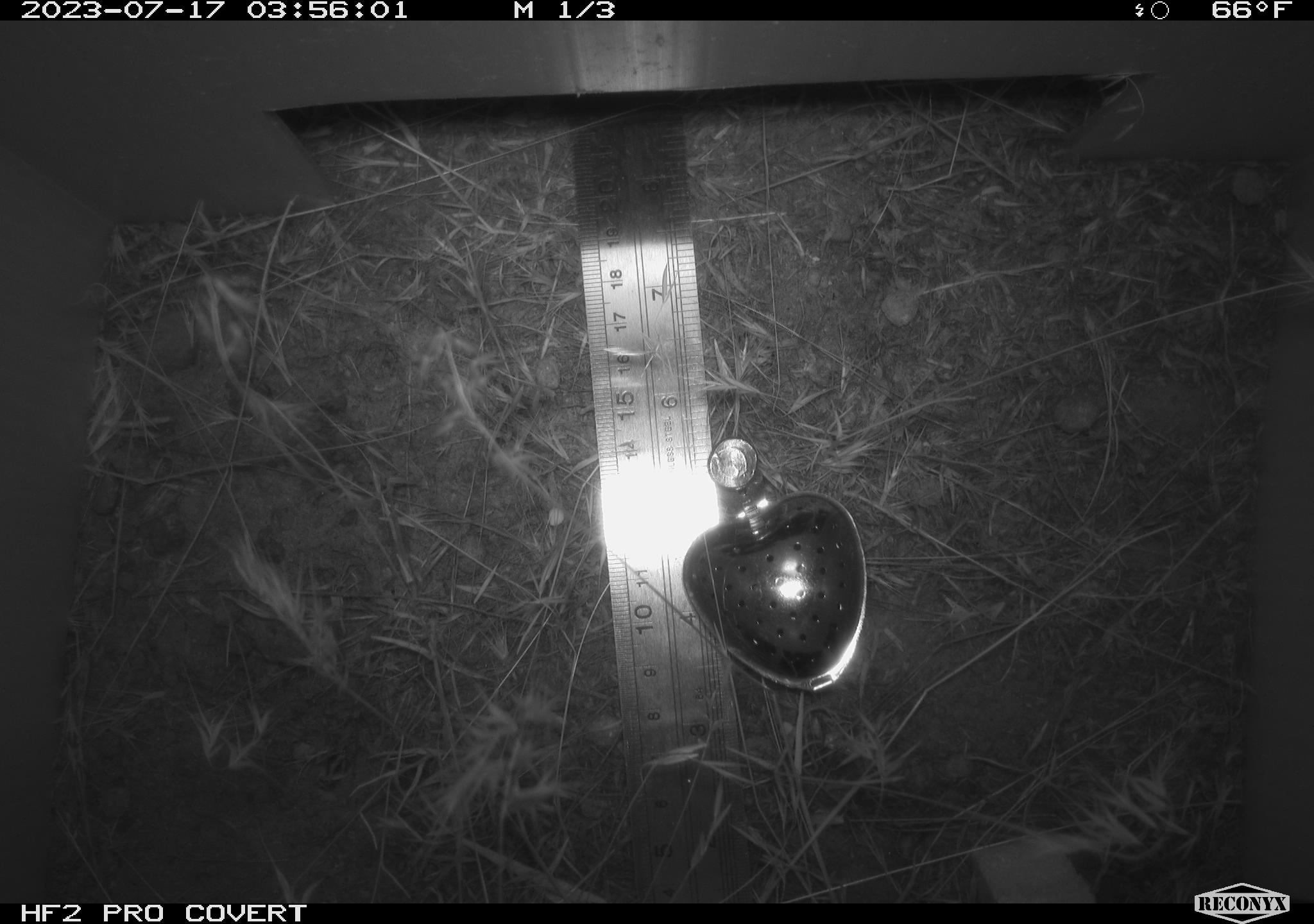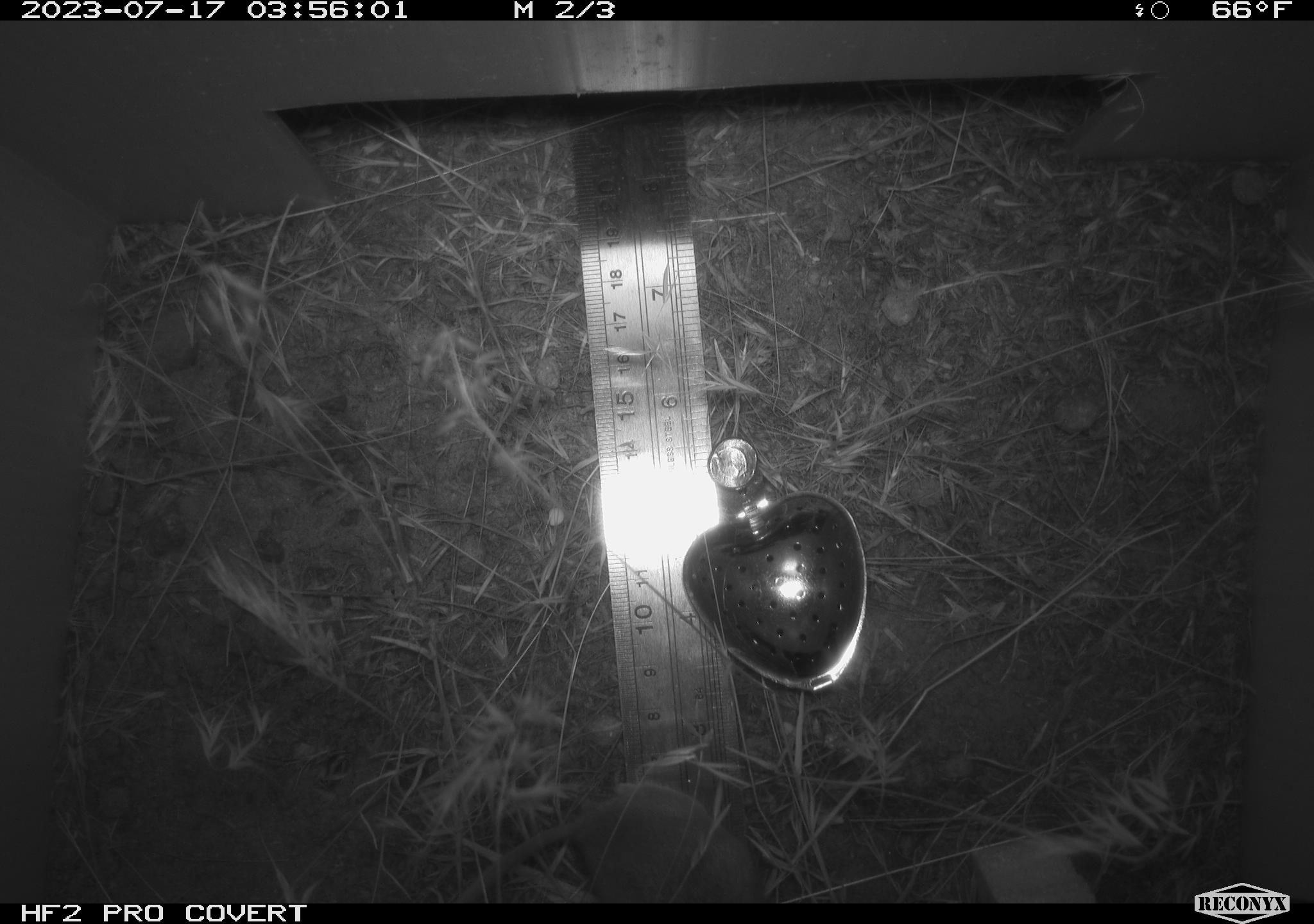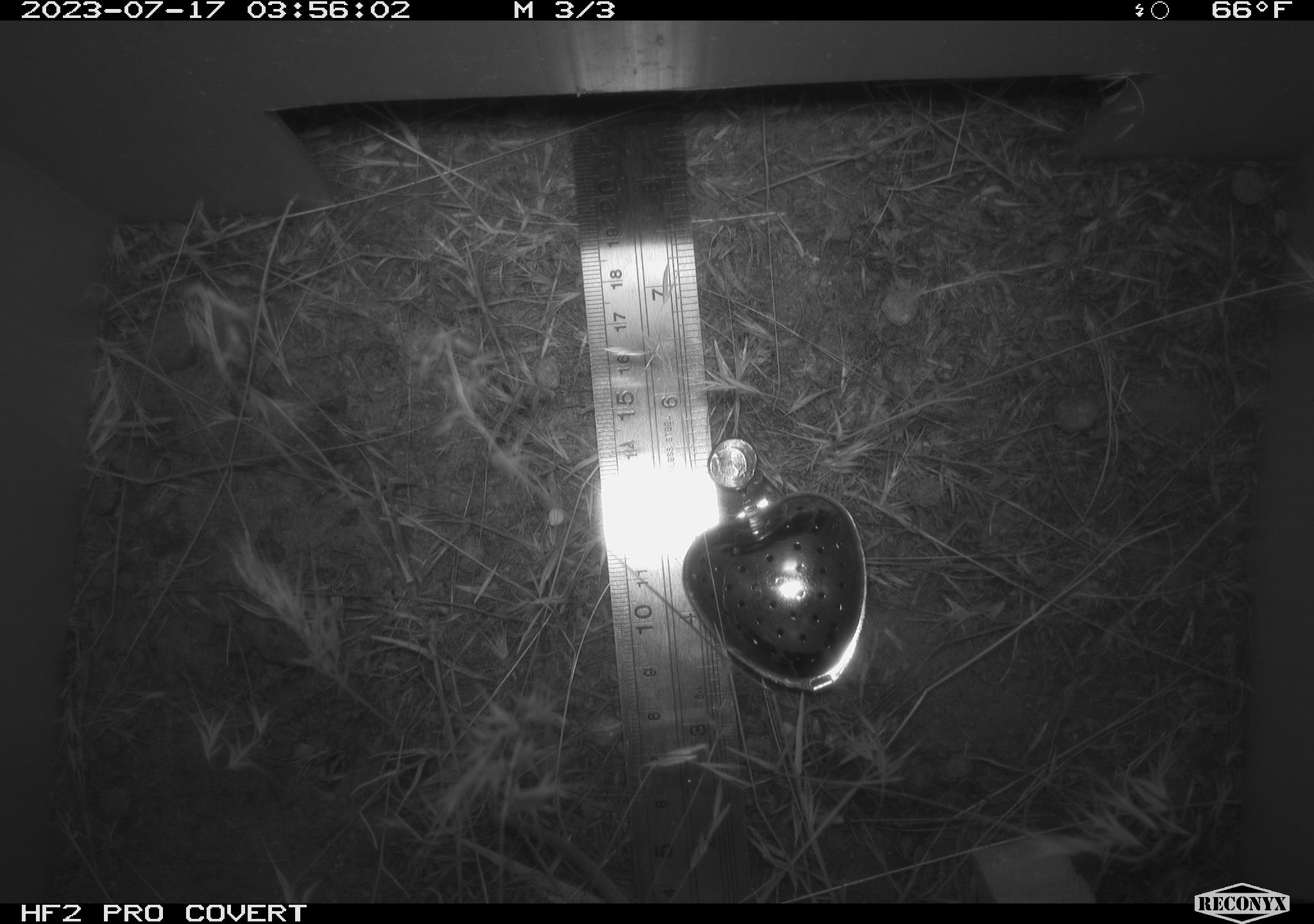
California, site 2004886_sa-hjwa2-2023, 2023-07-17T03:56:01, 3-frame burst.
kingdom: Animalia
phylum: Chordata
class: Mammalia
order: Rodentia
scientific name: Rodentia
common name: mouse species